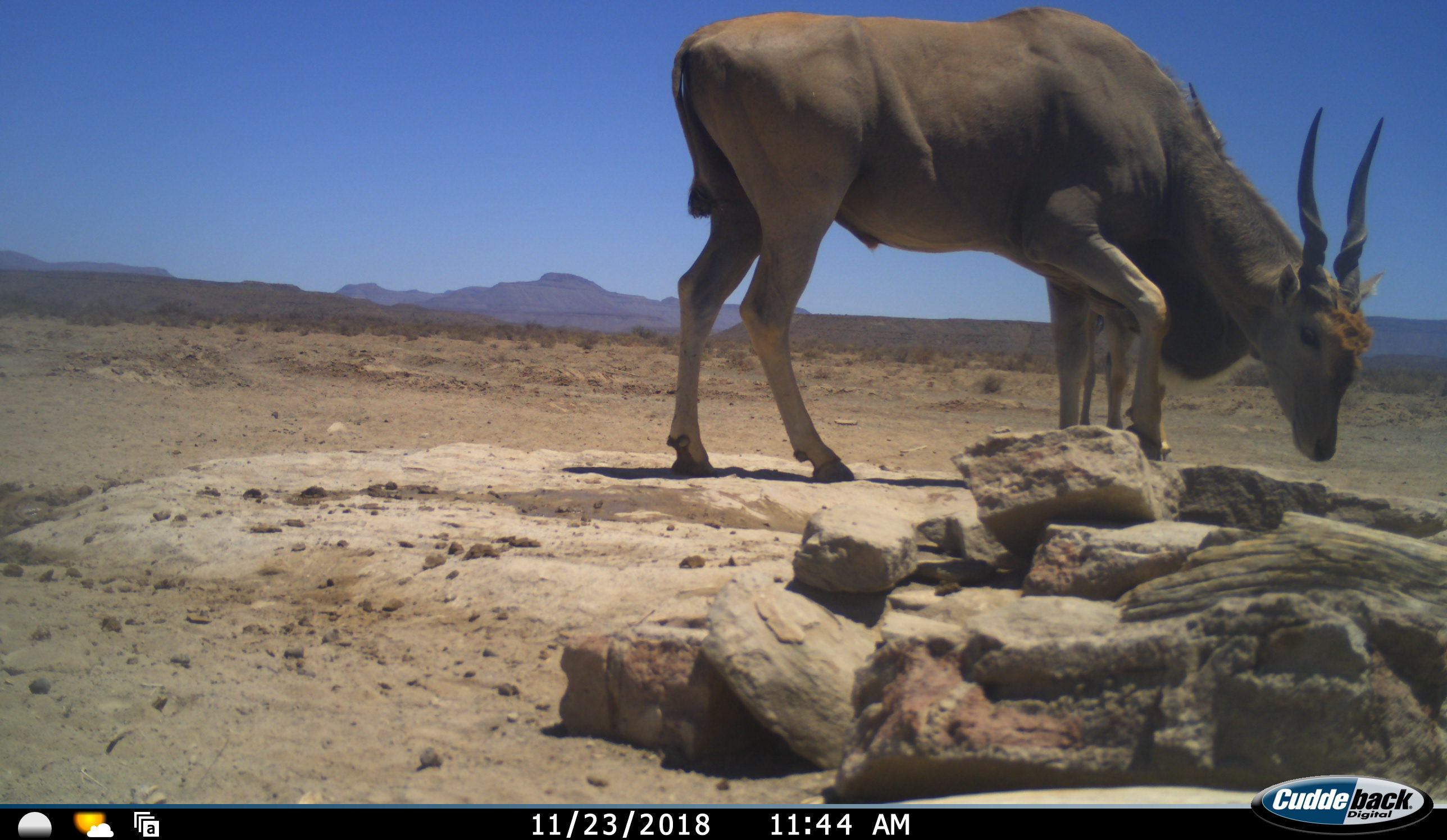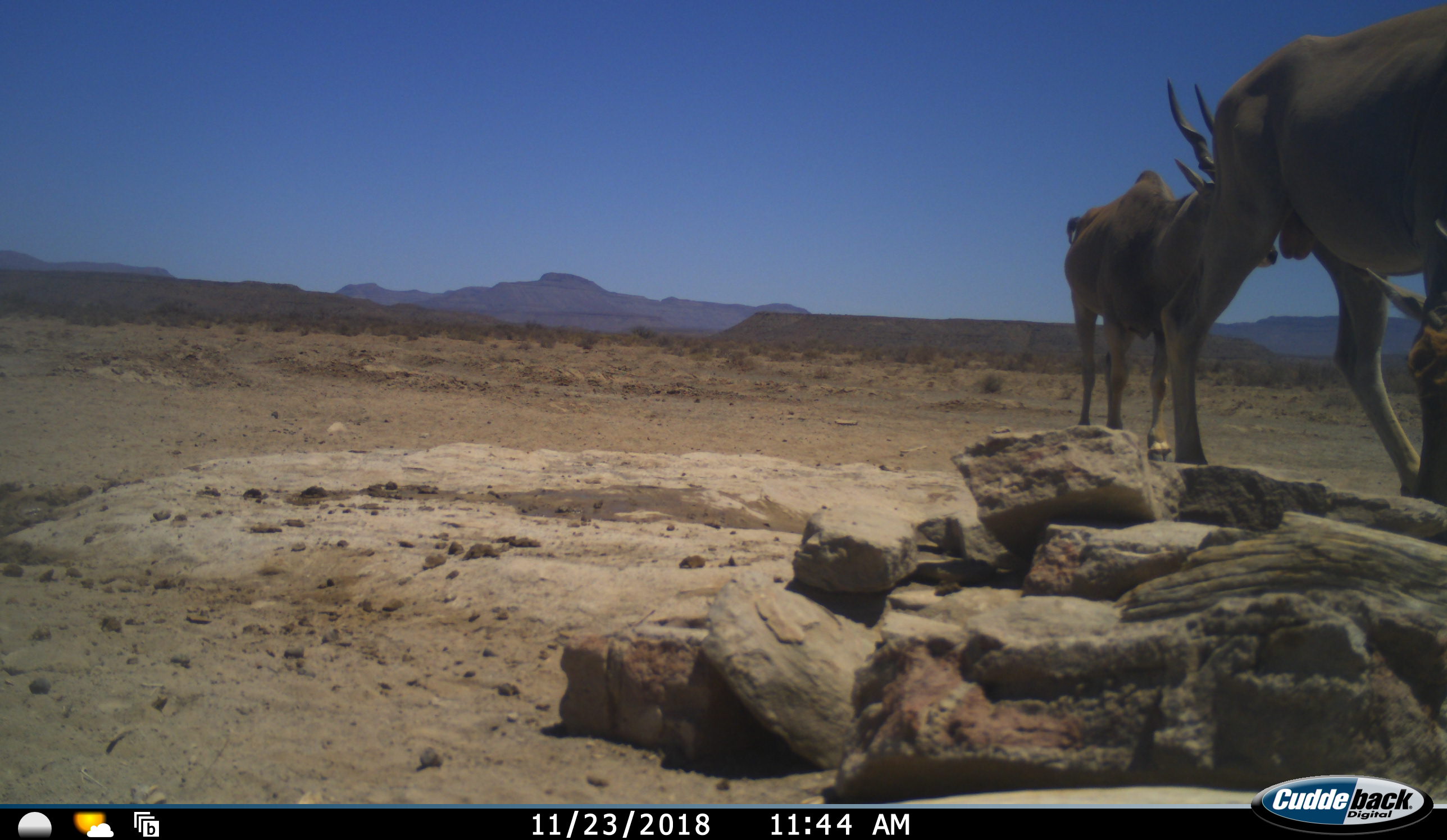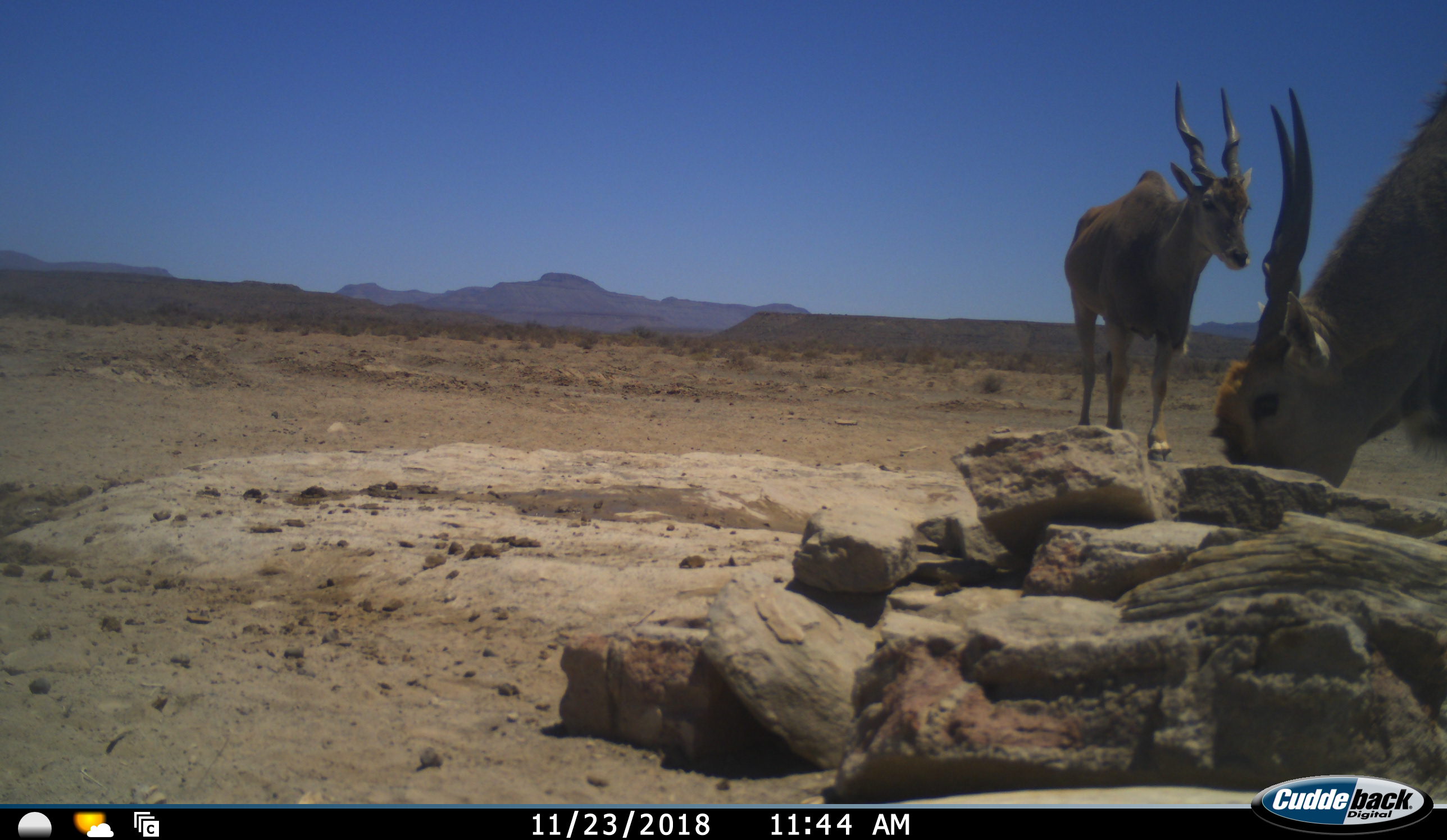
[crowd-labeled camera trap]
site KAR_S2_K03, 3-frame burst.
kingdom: Animalia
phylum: Chordata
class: Mammalia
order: Artiodactyla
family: Bovidae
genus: Tragelaphus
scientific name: Tragelaphus oryx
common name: eland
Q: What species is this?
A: Eland (Tragelaphus oryx).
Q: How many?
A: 2.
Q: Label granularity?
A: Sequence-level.